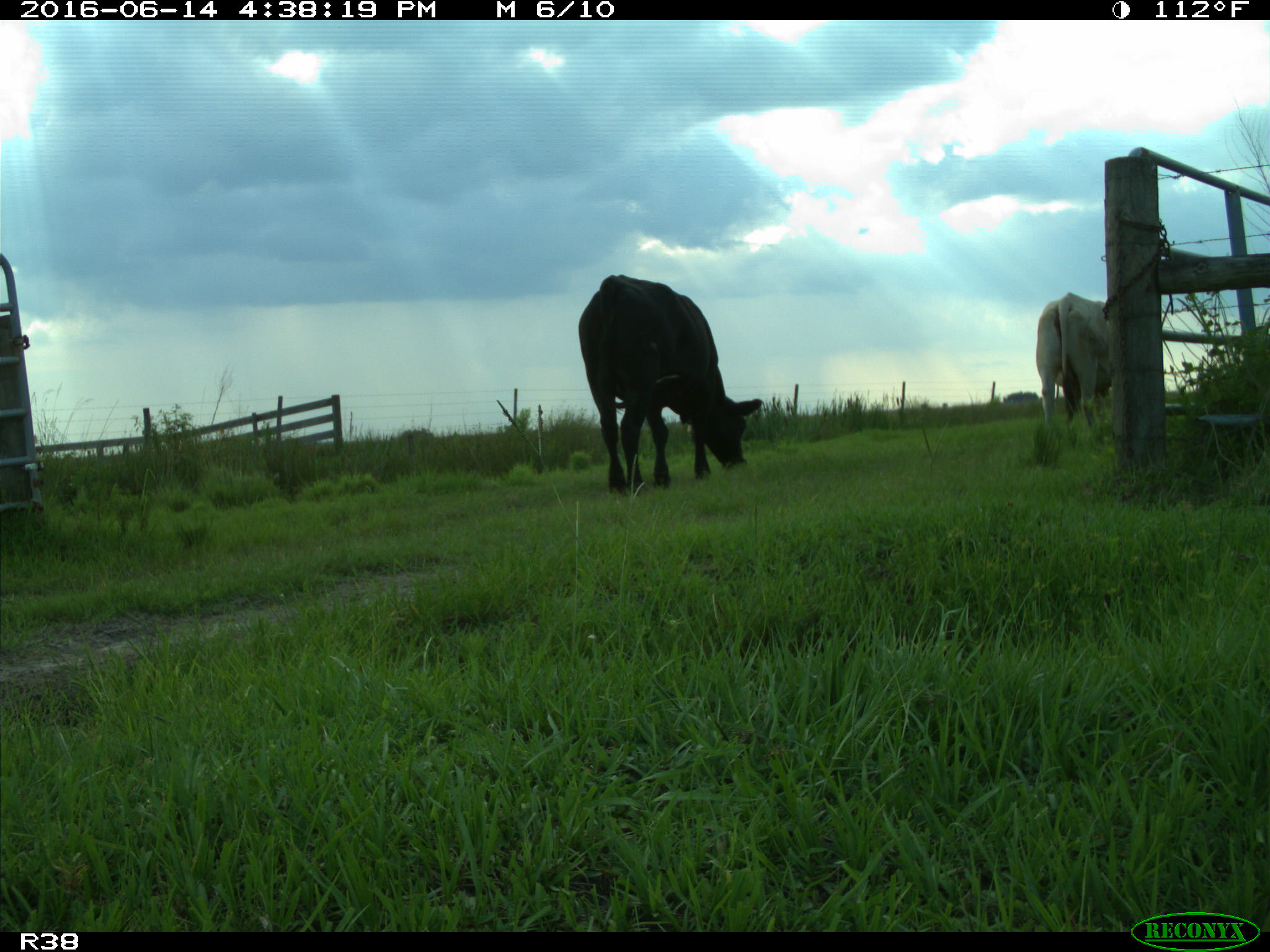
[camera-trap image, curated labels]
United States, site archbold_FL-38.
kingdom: Animalia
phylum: Chordata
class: Mammalia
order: Artiodactyla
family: Bovidae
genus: Bos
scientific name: Bos taurus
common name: domestic cow